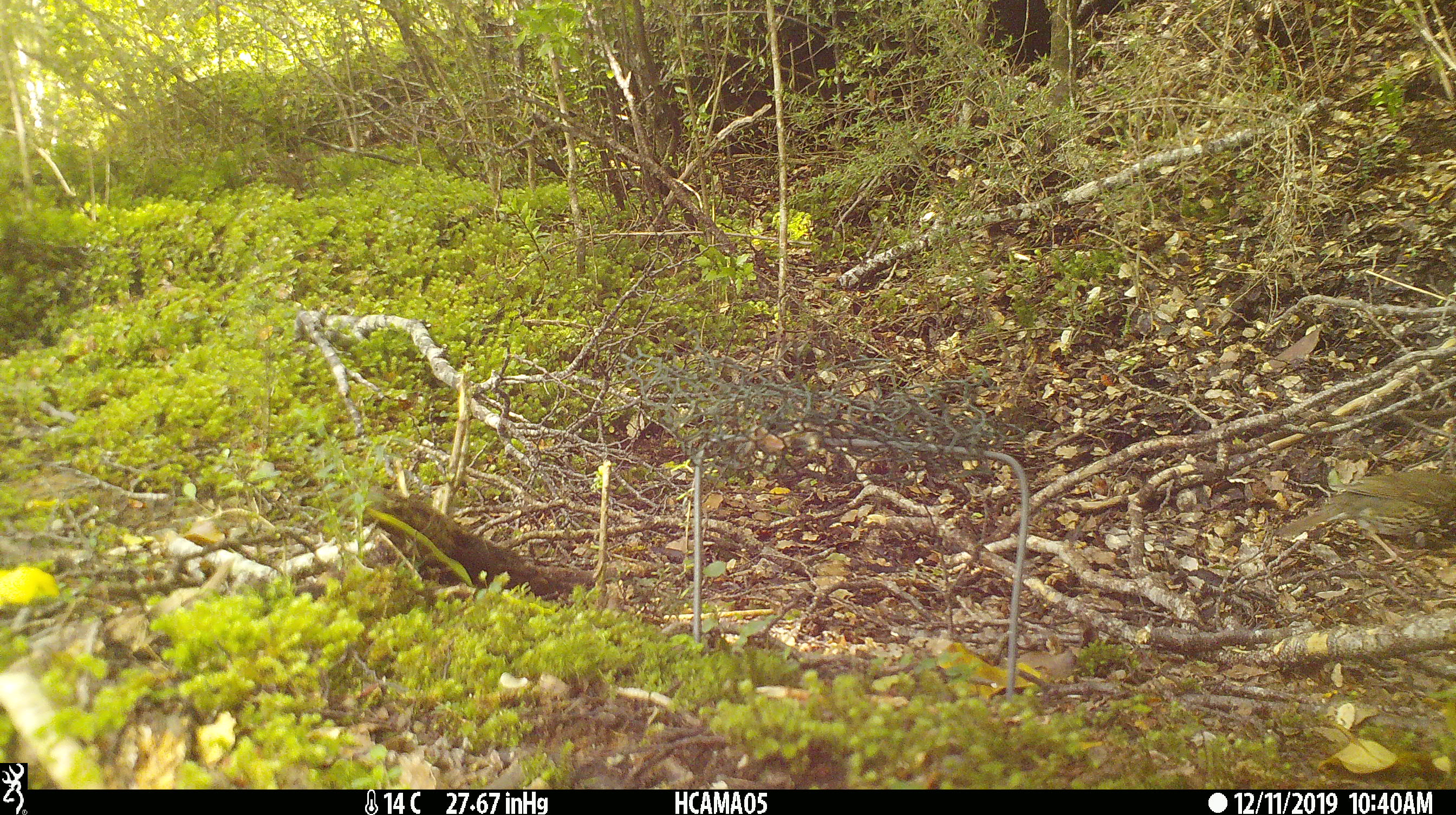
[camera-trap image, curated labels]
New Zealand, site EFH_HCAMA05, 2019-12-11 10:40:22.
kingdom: Animalia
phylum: Chordata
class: Aves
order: Passeriformes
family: Turdidae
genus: Turdus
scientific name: Turdus philomelos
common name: song thrush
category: thrush